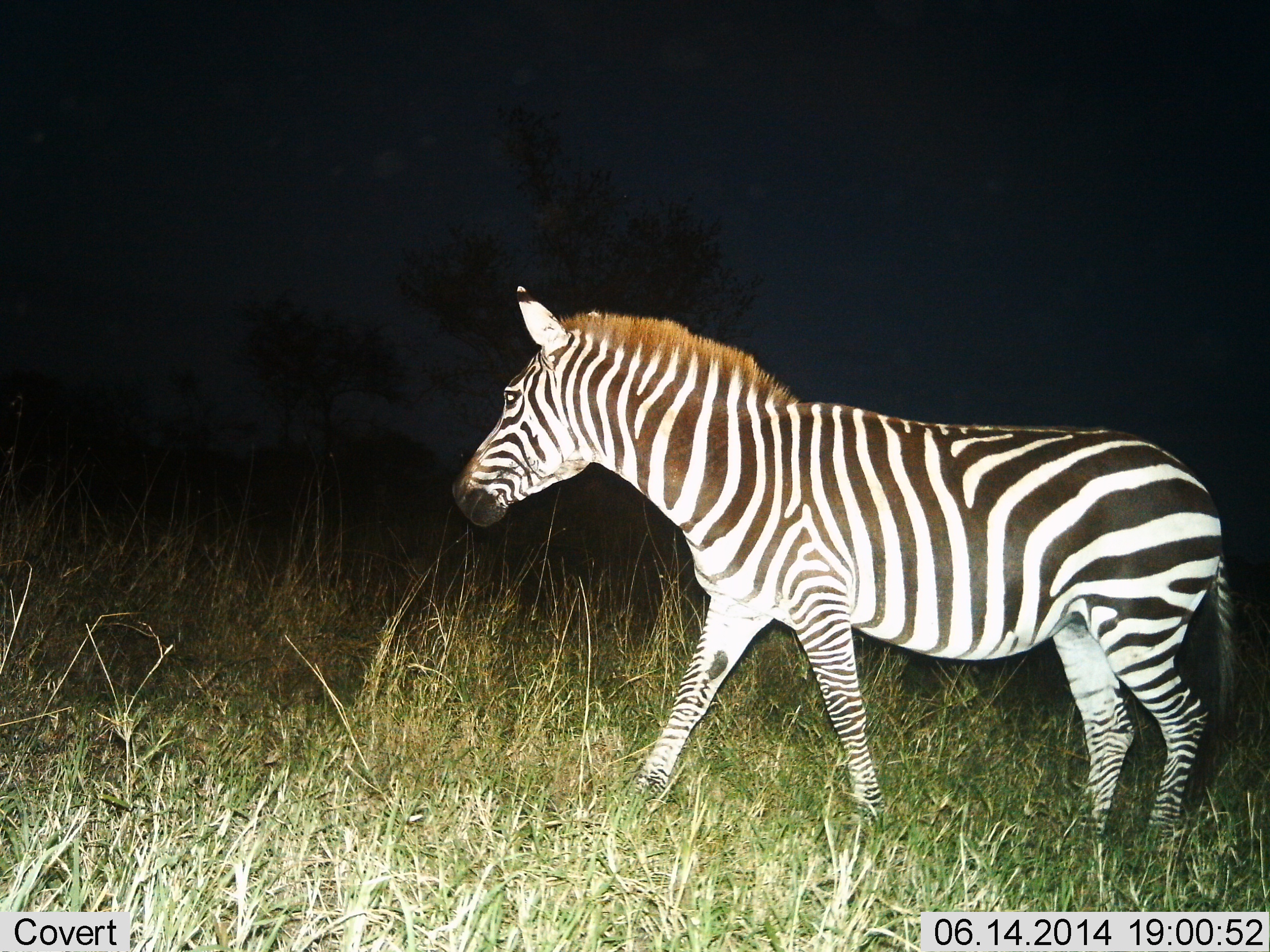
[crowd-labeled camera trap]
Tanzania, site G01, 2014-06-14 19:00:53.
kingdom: Animalia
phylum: Chordata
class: Mammalia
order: Perissodactyla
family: Equidae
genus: Equus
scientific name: Equus quagga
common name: plains zebra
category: zebra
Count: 1.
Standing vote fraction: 30%.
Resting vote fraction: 0%.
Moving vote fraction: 80%.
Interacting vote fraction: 0%.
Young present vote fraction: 0%.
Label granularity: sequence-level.